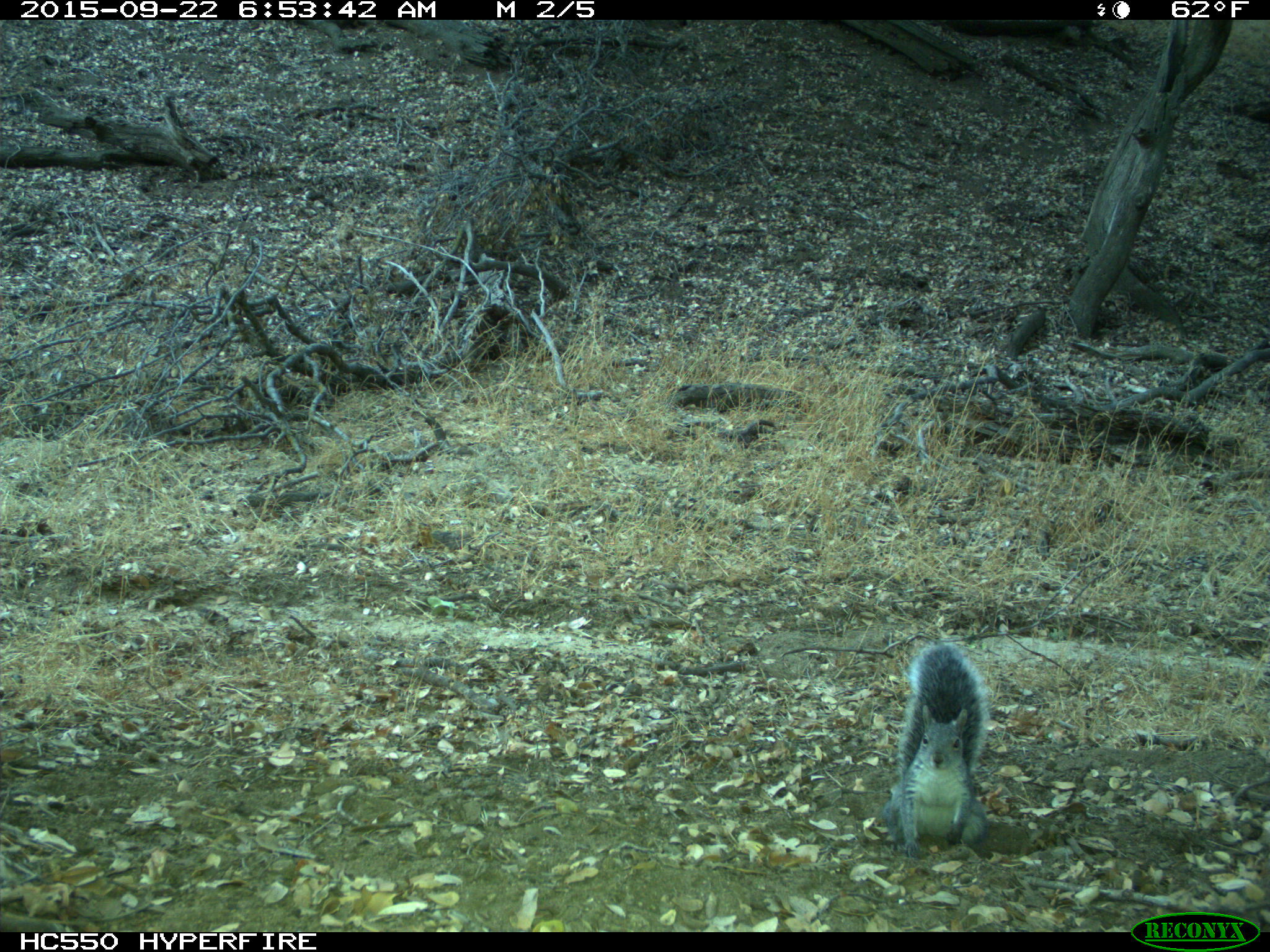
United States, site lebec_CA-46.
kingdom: Animalia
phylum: Chordata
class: Mammalia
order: Rodentia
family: Sciuridae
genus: Sciurus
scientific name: Sciurus carolinensis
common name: eastern gray squirrel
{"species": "Sciurus carolinensis (eastern gray squirrel)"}